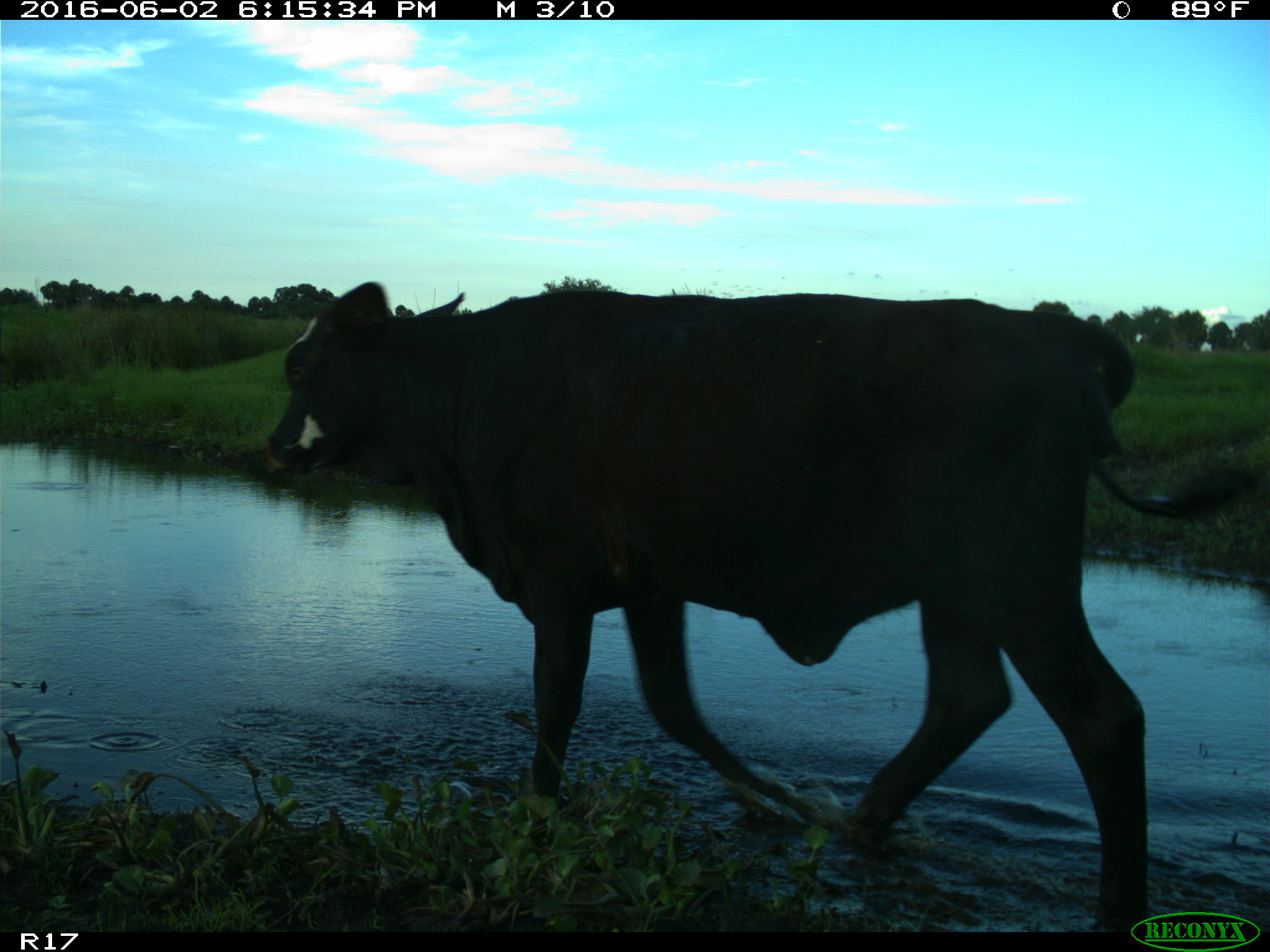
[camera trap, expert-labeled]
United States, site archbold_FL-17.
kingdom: Animalia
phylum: Chordata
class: Mammalia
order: Artiodactyla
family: Bovidae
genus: Bos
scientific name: Bos taurus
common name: domestic cow